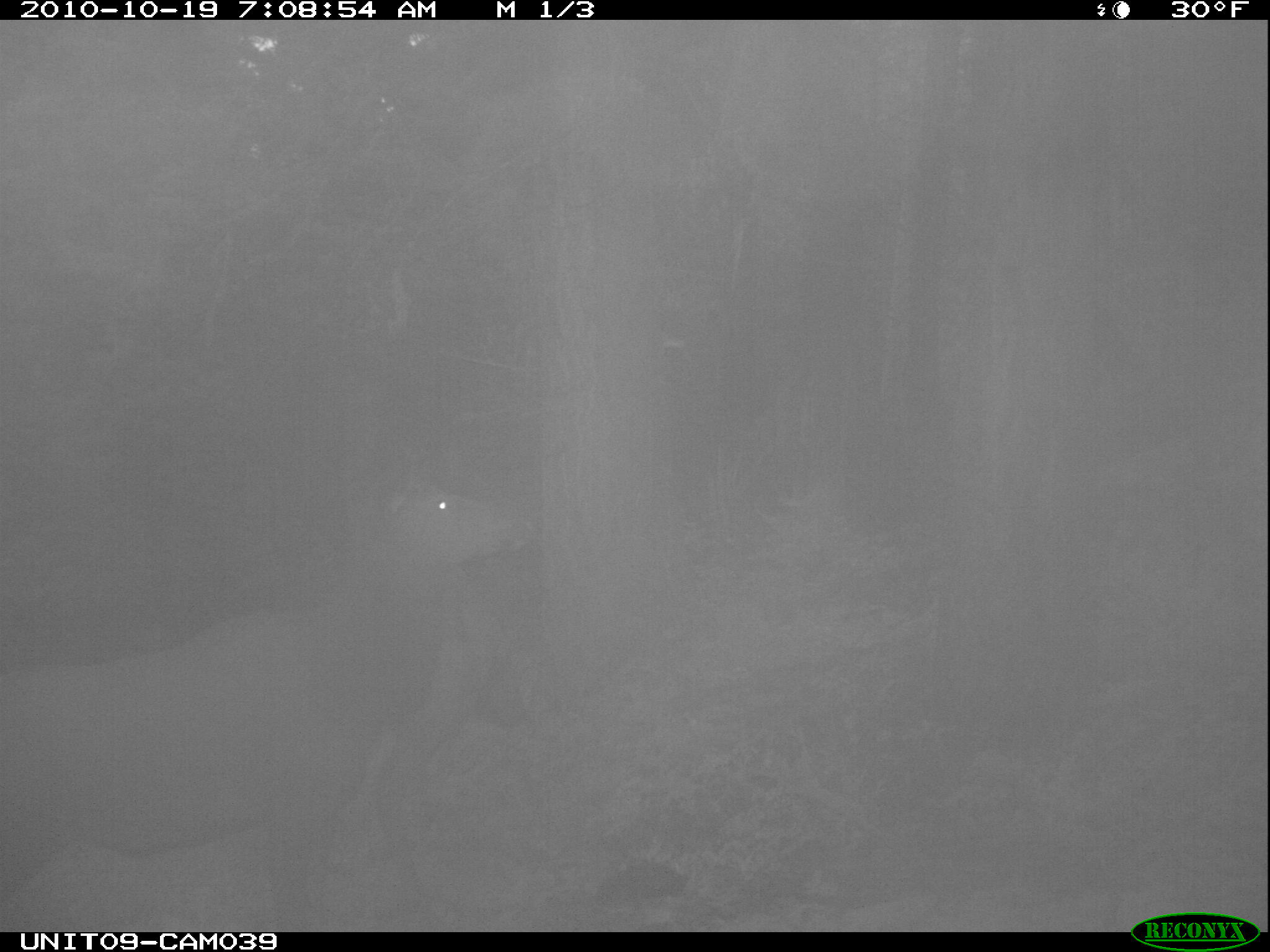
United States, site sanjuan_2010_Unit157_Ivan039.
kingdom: Animalia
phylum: Chordata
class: Mammalia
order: Artiodactyla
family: Cervidae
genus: Cervus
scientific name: Cervus elaphus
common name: red deer